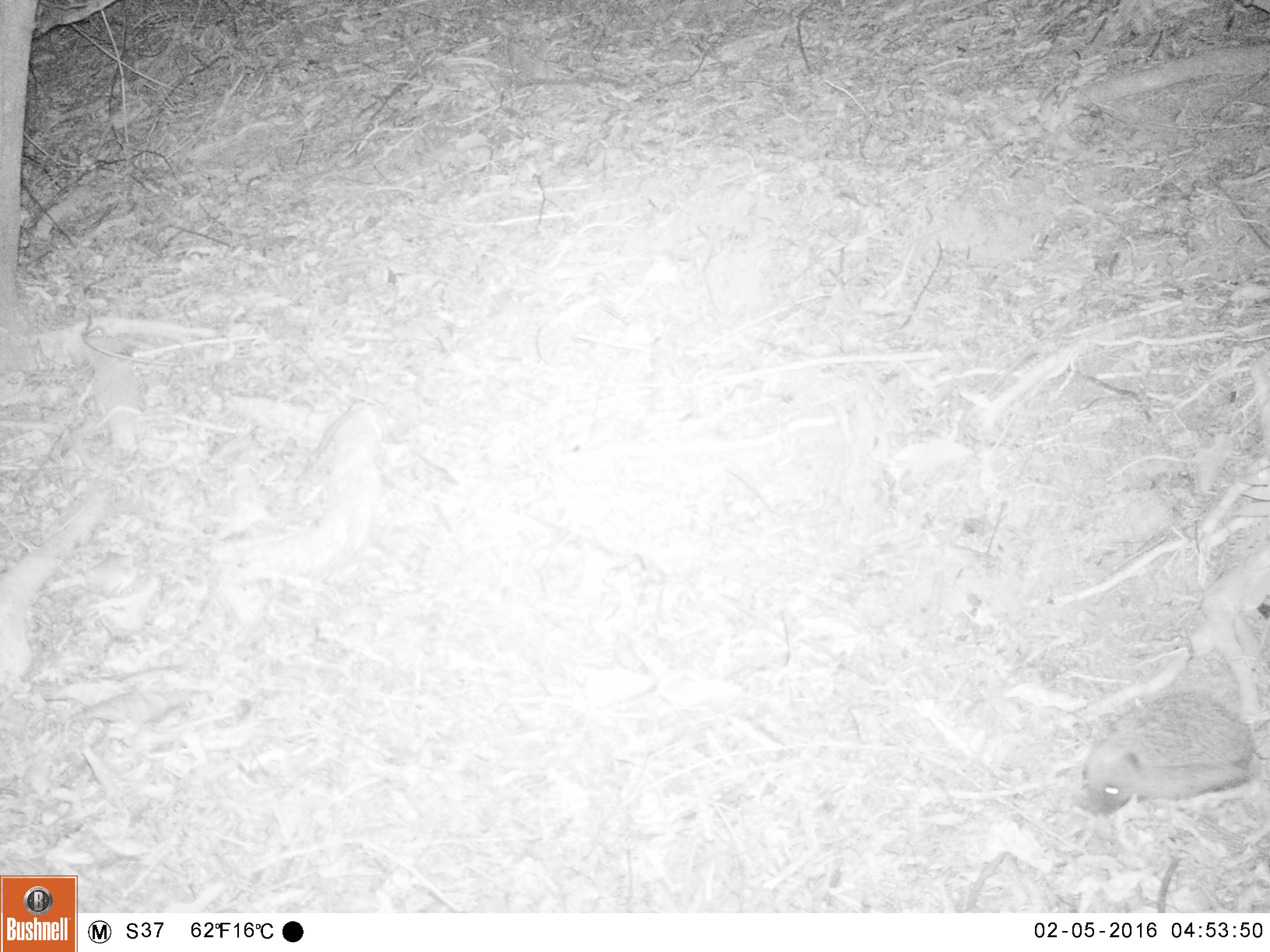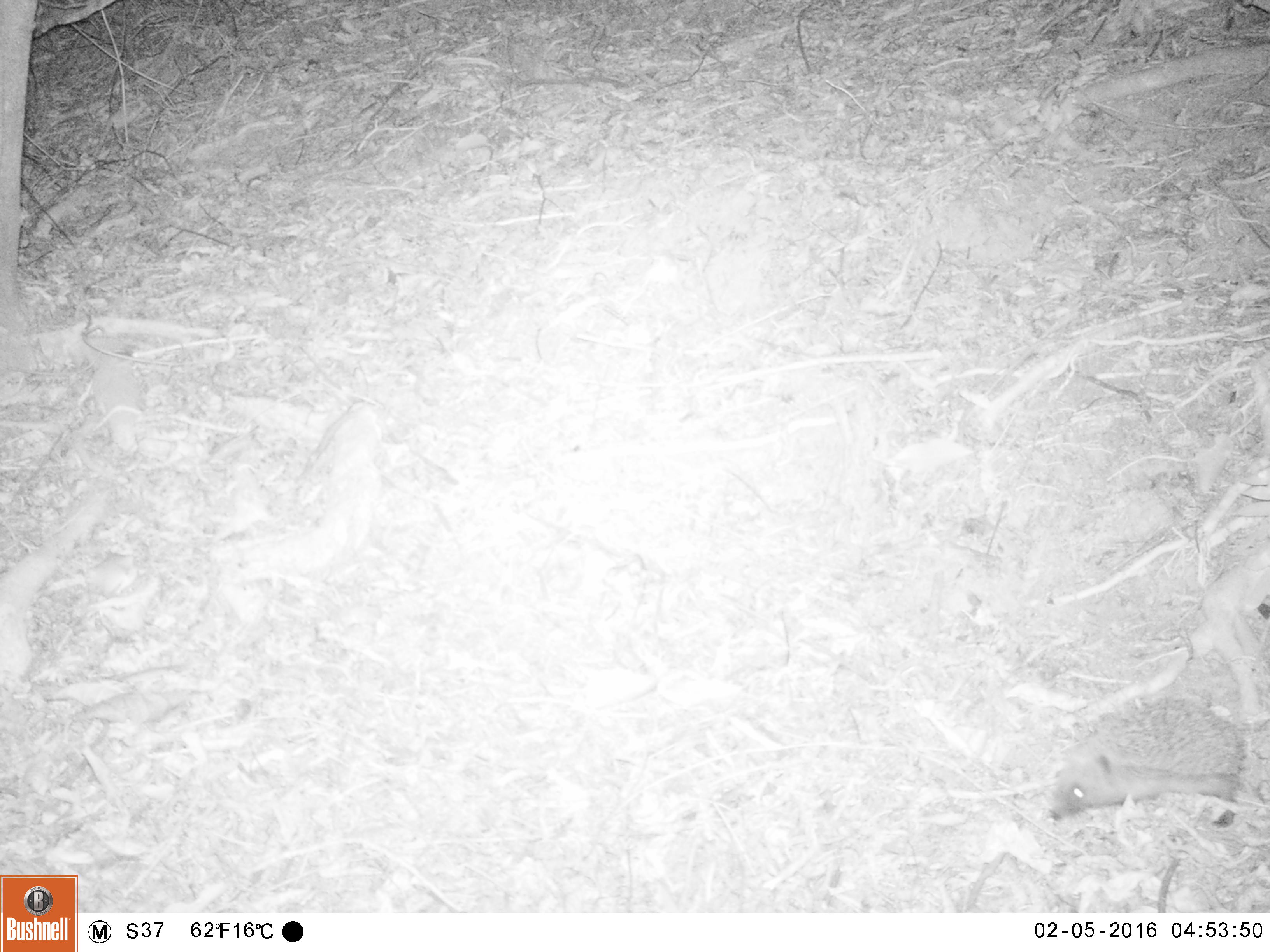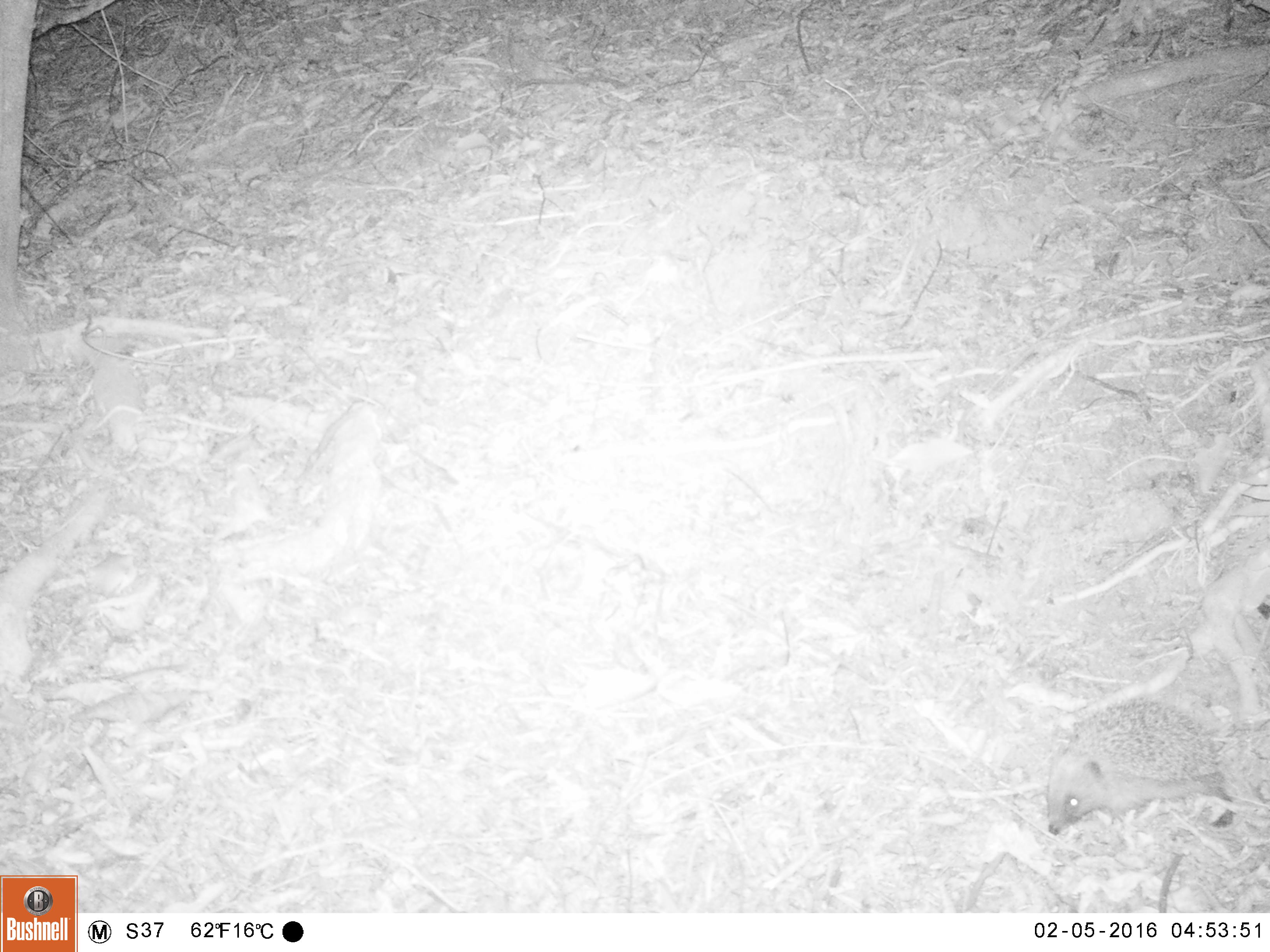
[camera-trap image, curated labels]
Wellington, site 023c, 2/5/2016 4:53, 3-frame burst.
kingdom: Animalia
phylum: Chordata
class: Mammalia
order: Eulipotyphla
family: Erinaceidae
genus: Erinaceus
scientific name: Erinaceus europaeus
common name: hedgehog